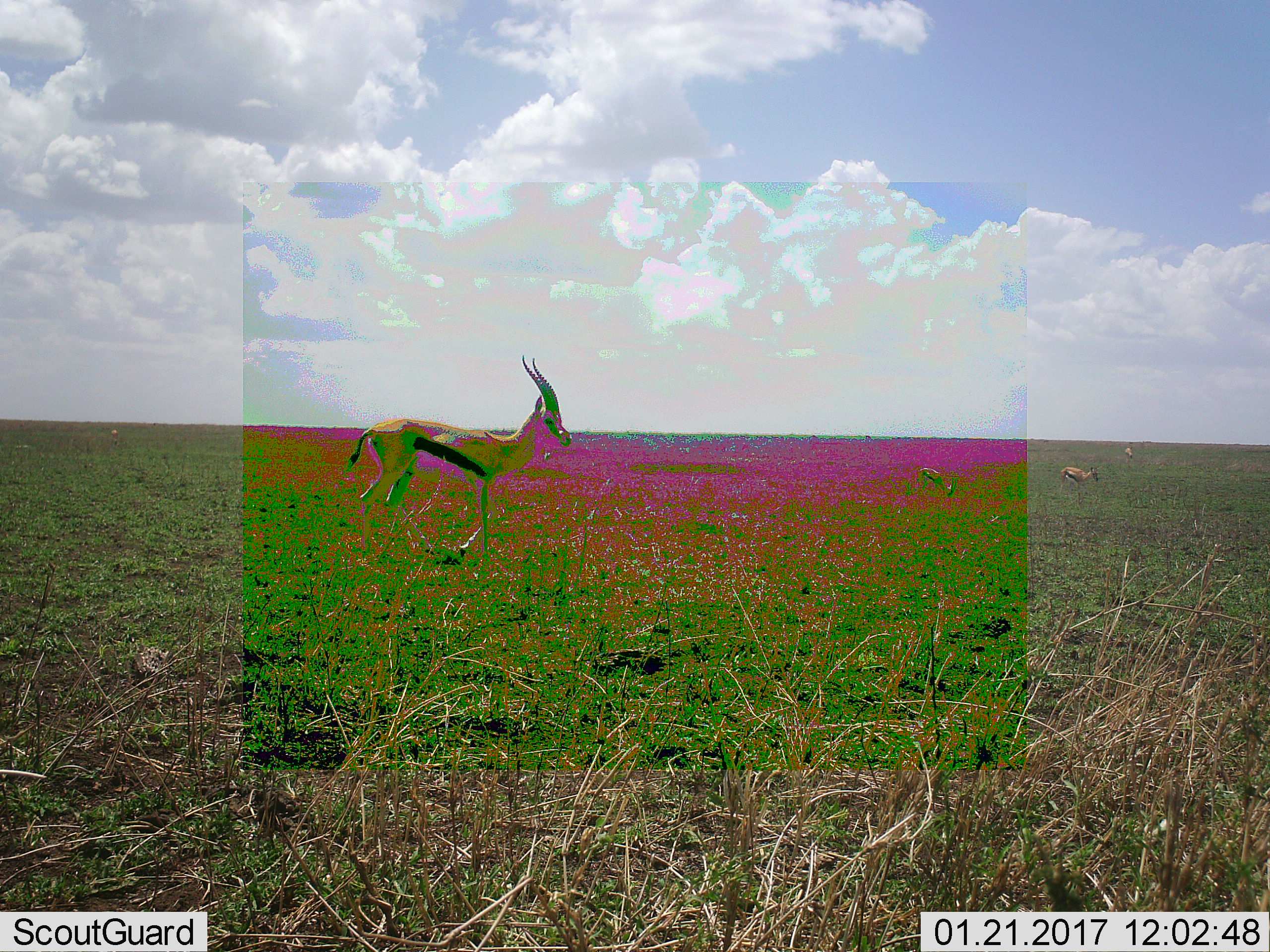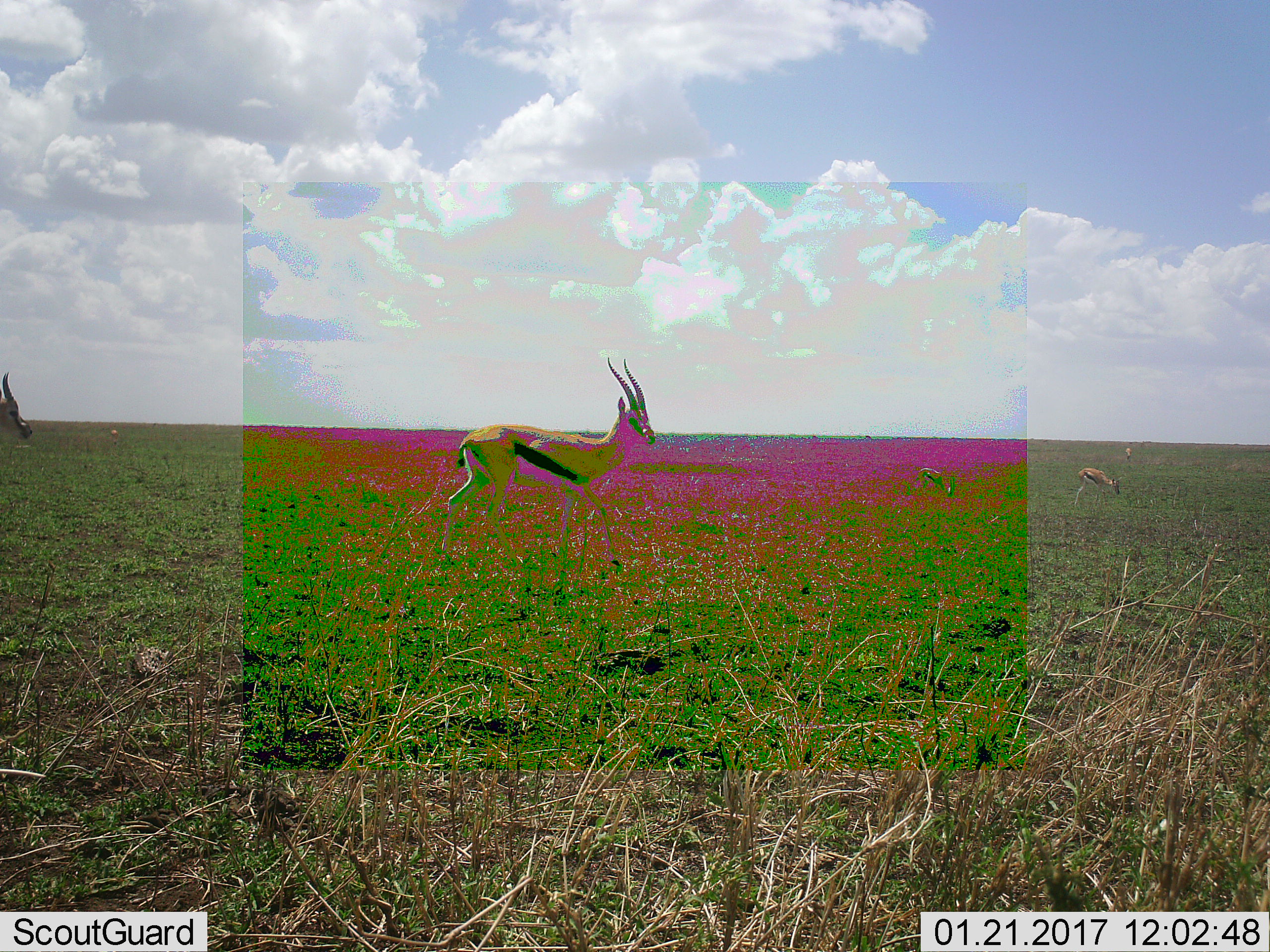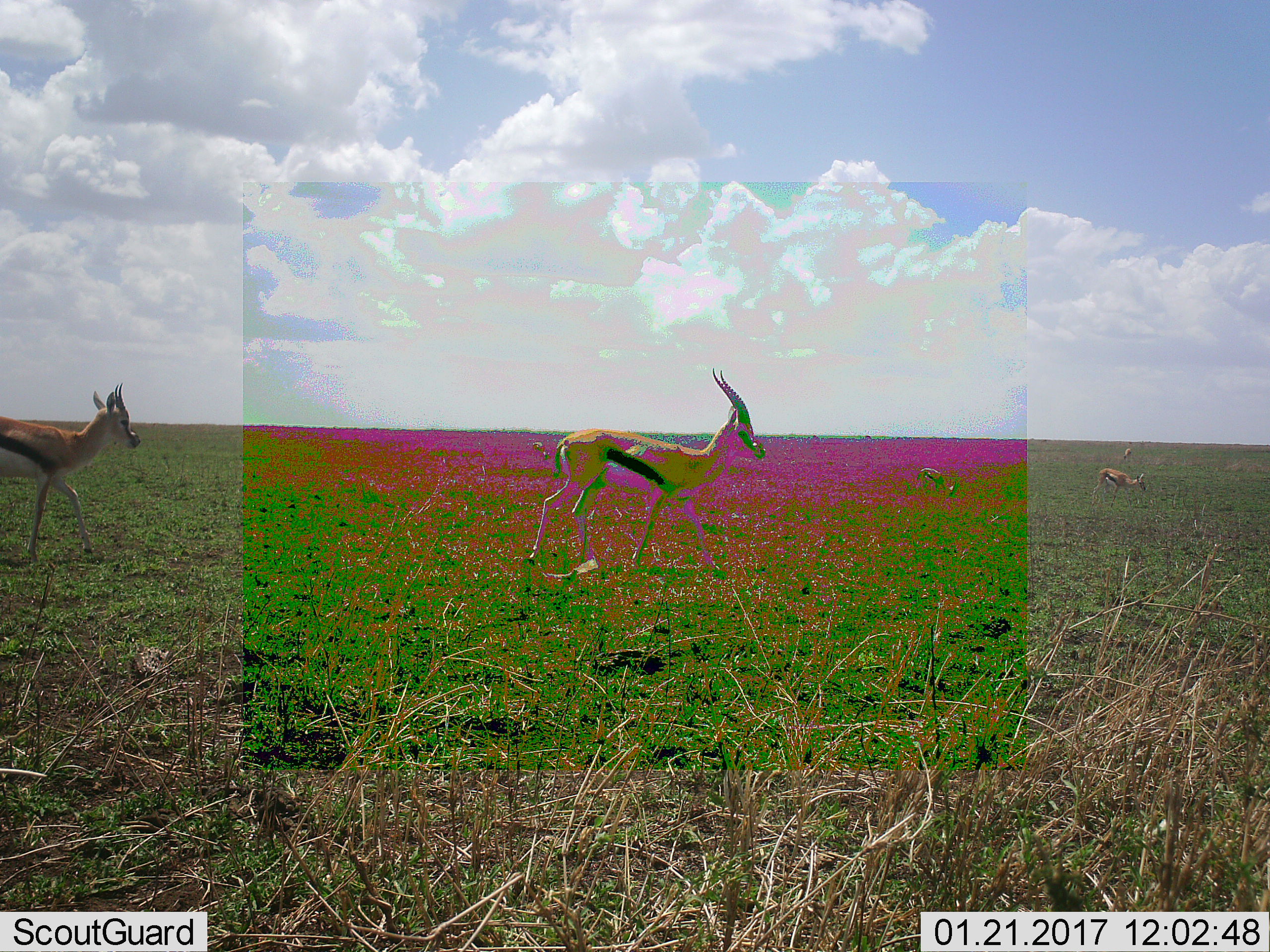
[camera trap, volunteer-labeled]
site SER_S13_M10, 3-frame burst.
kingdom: Animalia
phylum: Chordata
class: Mammalia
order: Artiodactyla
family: Bovidae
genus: Eudorcas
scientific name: Eudorcas thomsonii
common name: thomson's gazelle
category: gazellethomsons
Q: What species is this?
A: Gazellethomsons (thomson's gazelle) (Eudorcas thomsonii).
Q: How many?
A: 5.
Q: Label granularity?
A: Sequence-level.